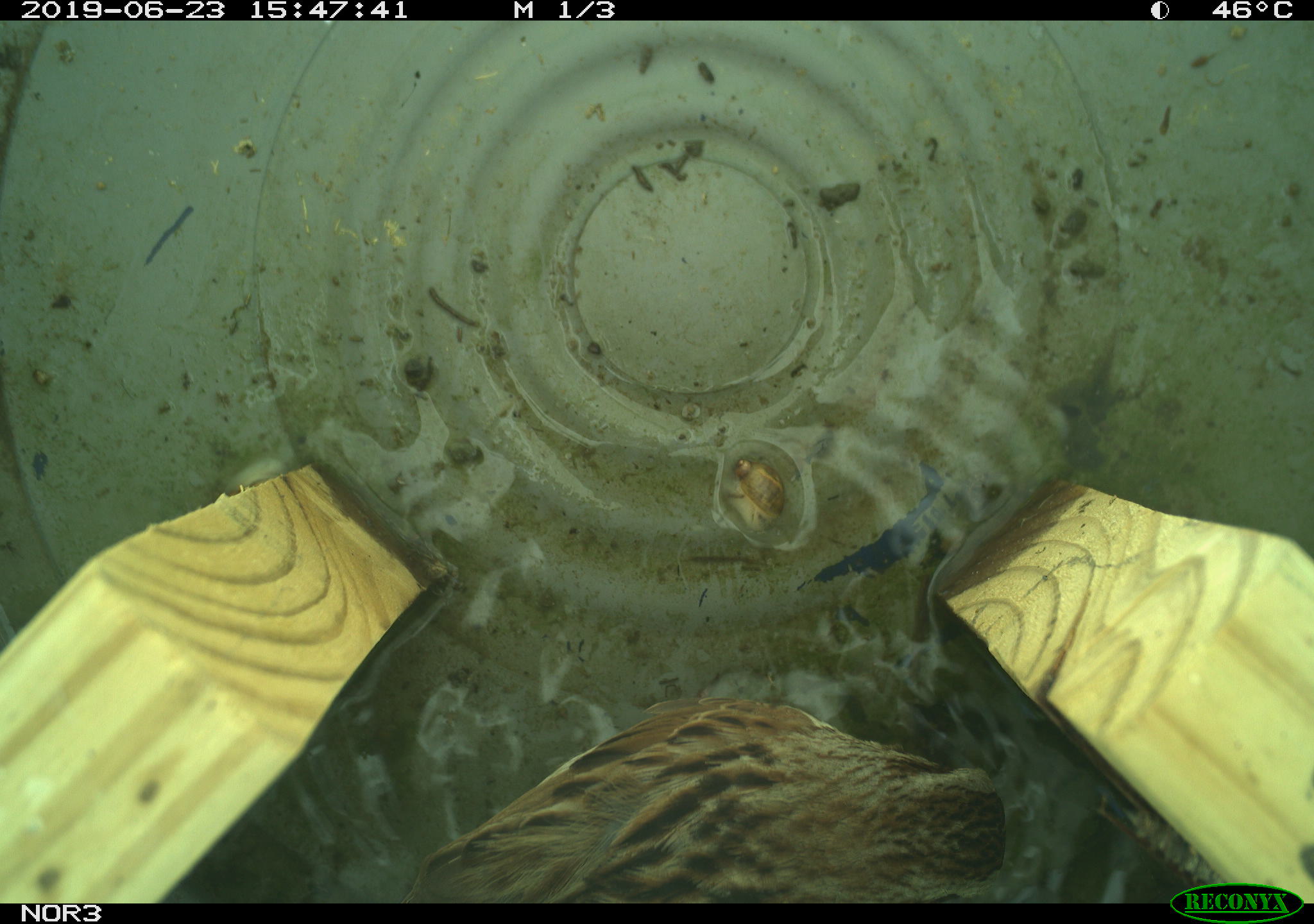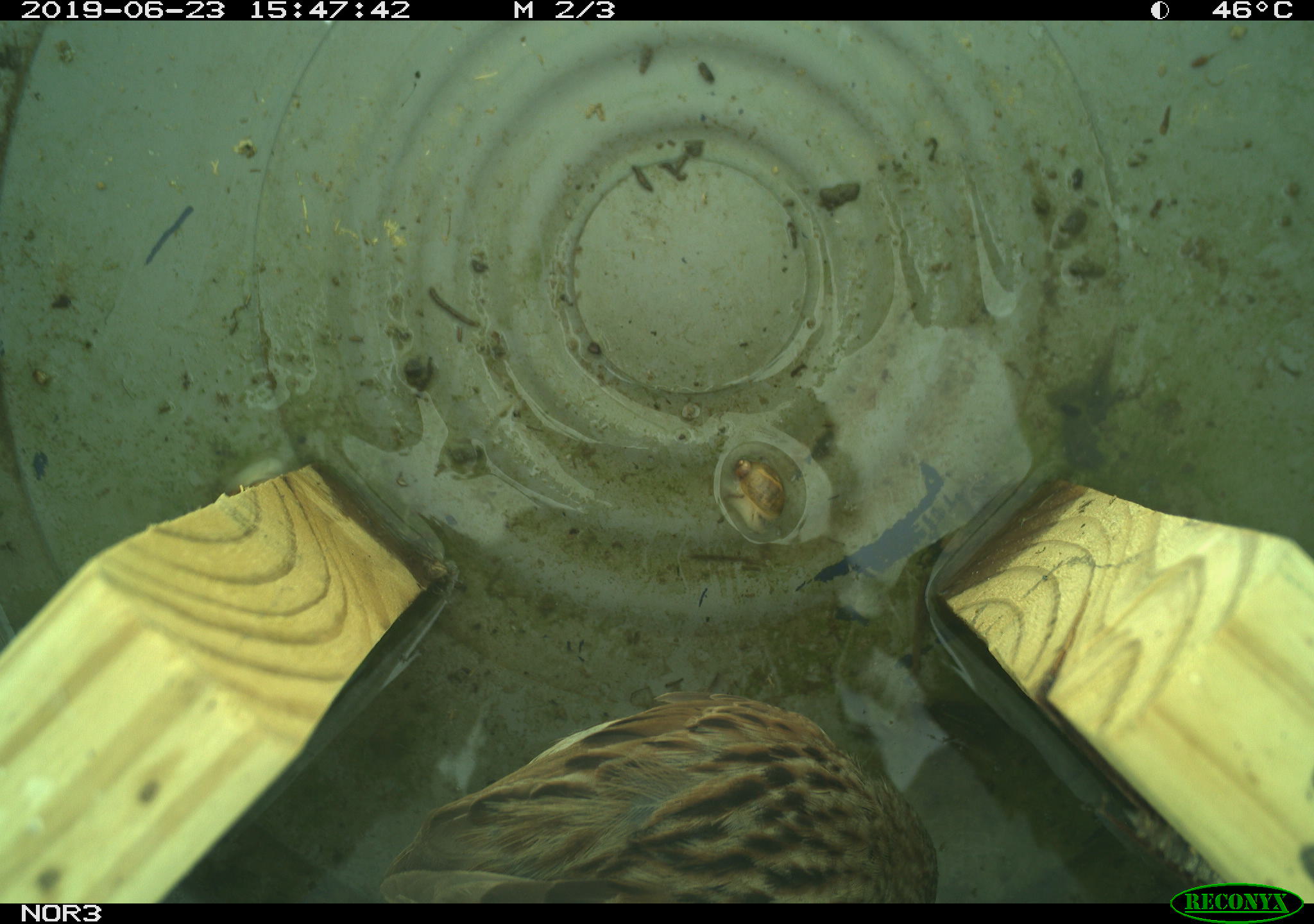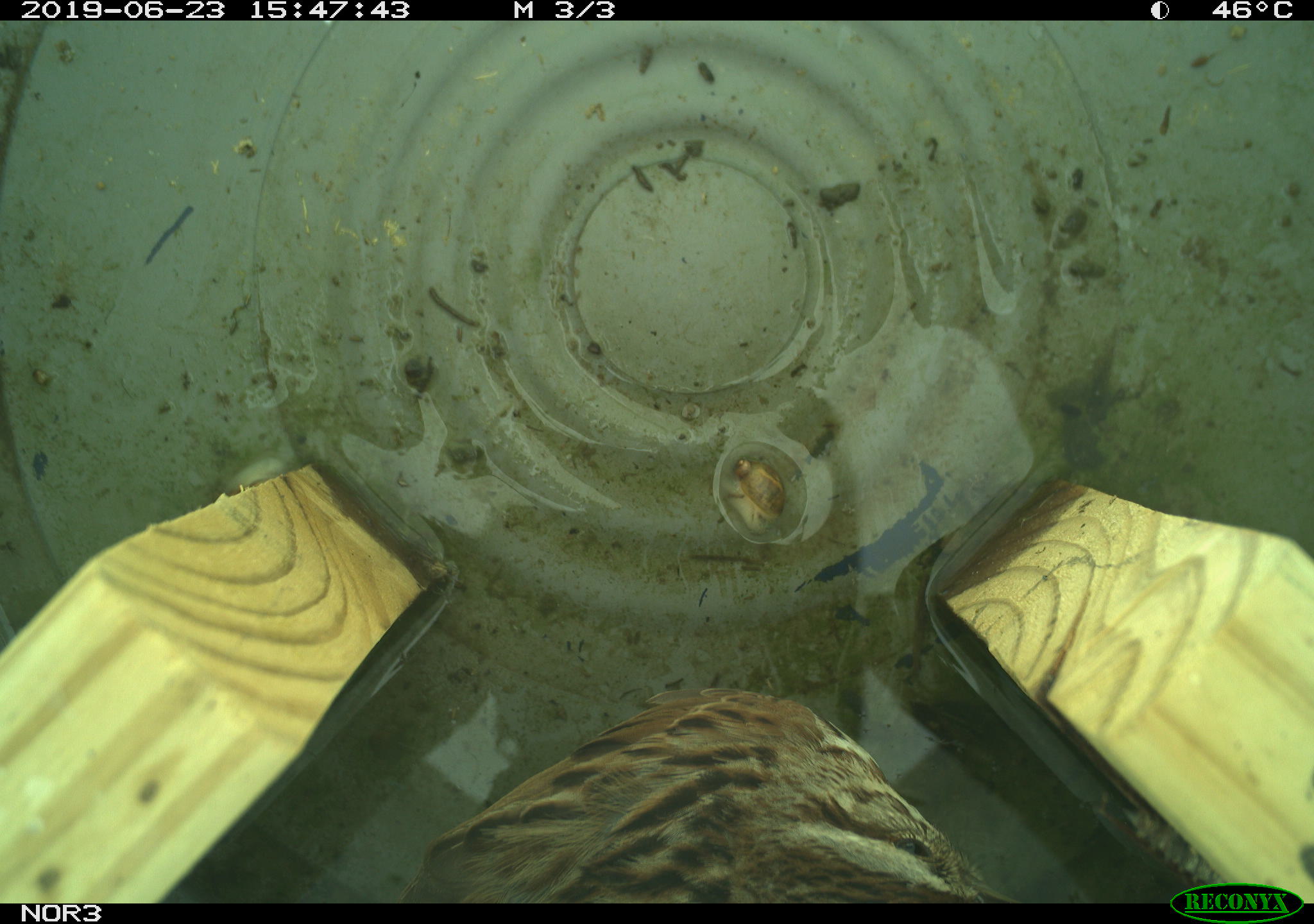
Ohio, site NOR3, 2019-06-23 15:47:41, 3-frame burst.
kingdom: Animalia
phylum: Chordata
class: Aves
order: Passeriformes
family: Passerellidae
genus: Melospiza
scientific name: Melospiza melodia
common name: song sparrow